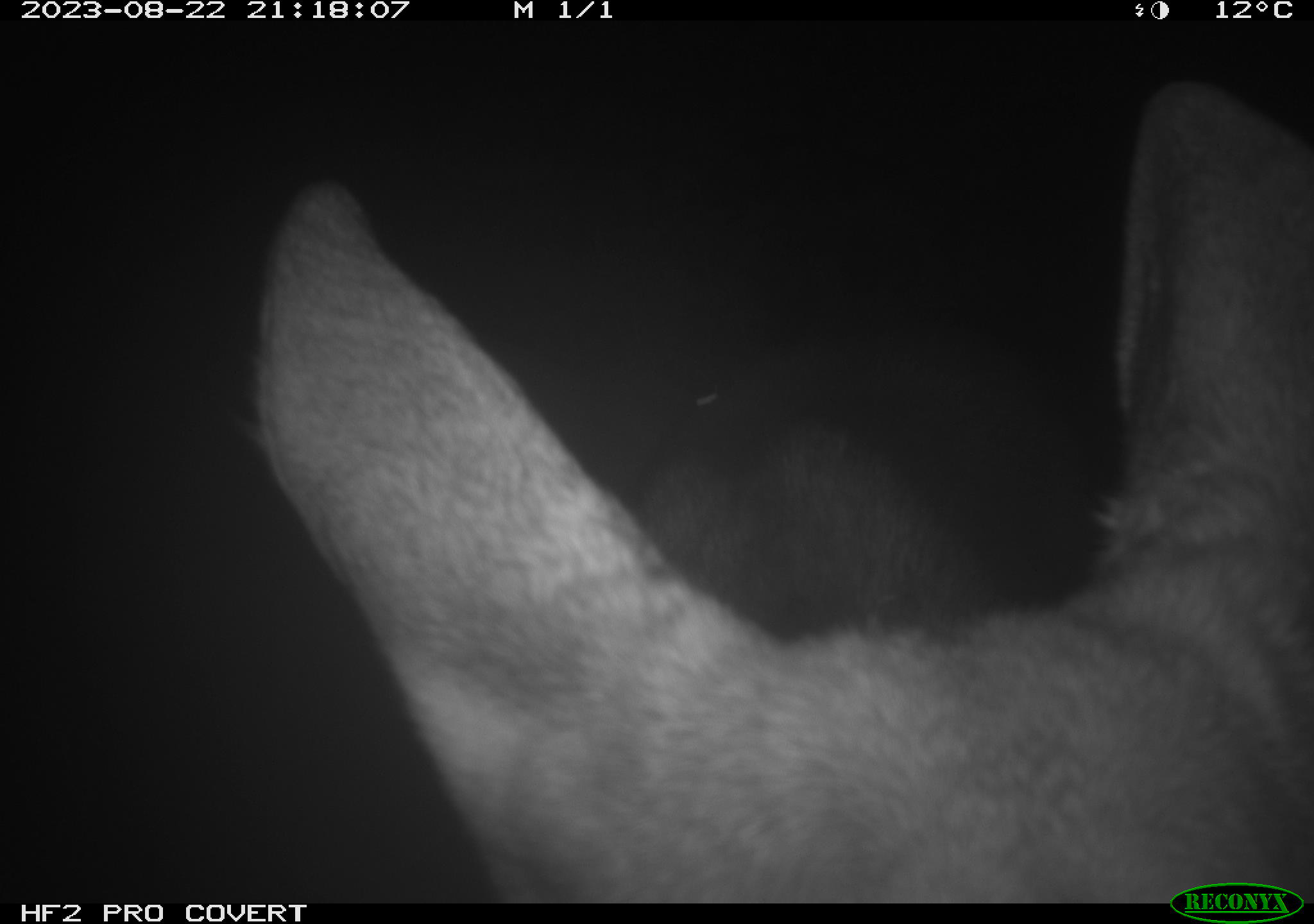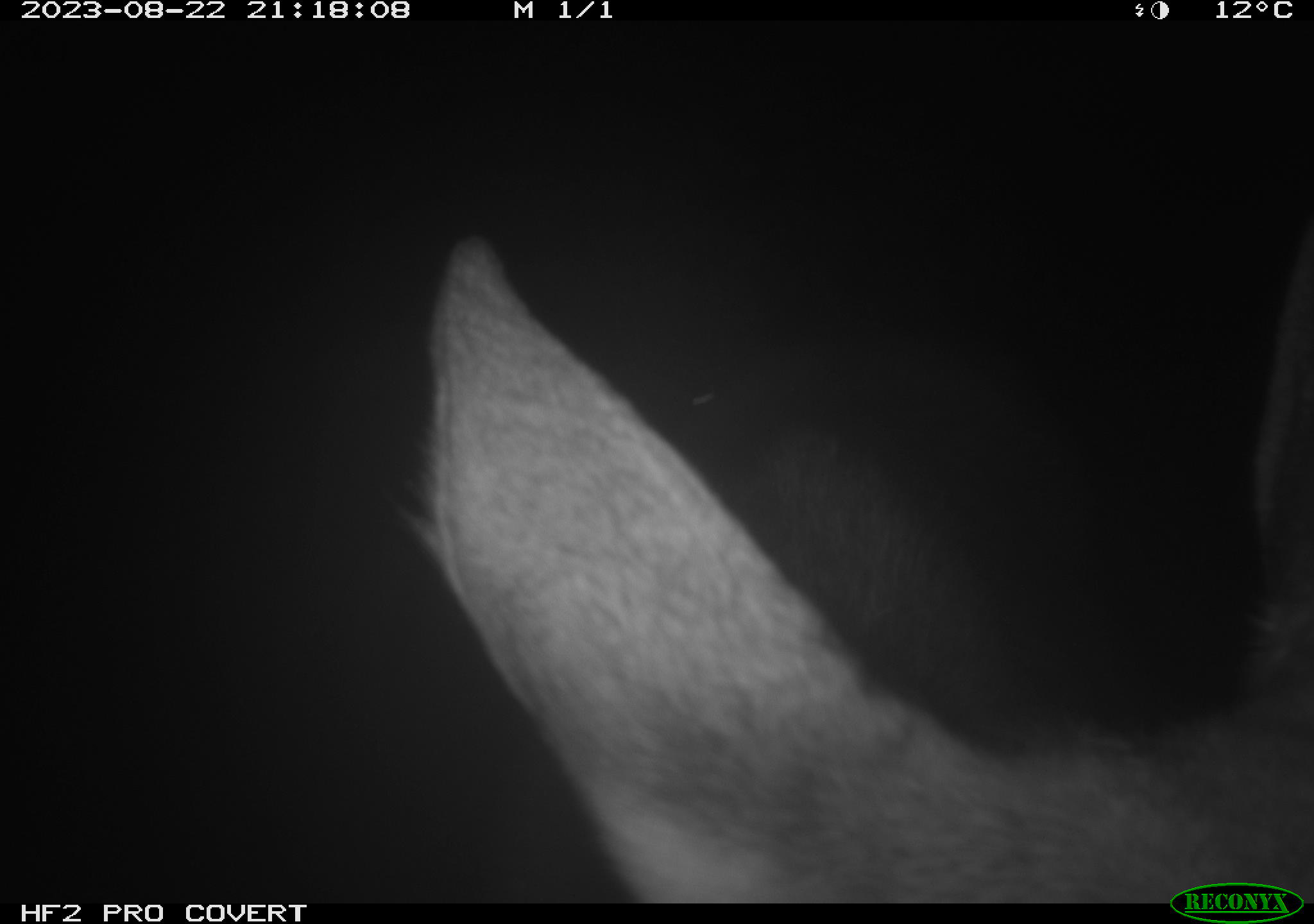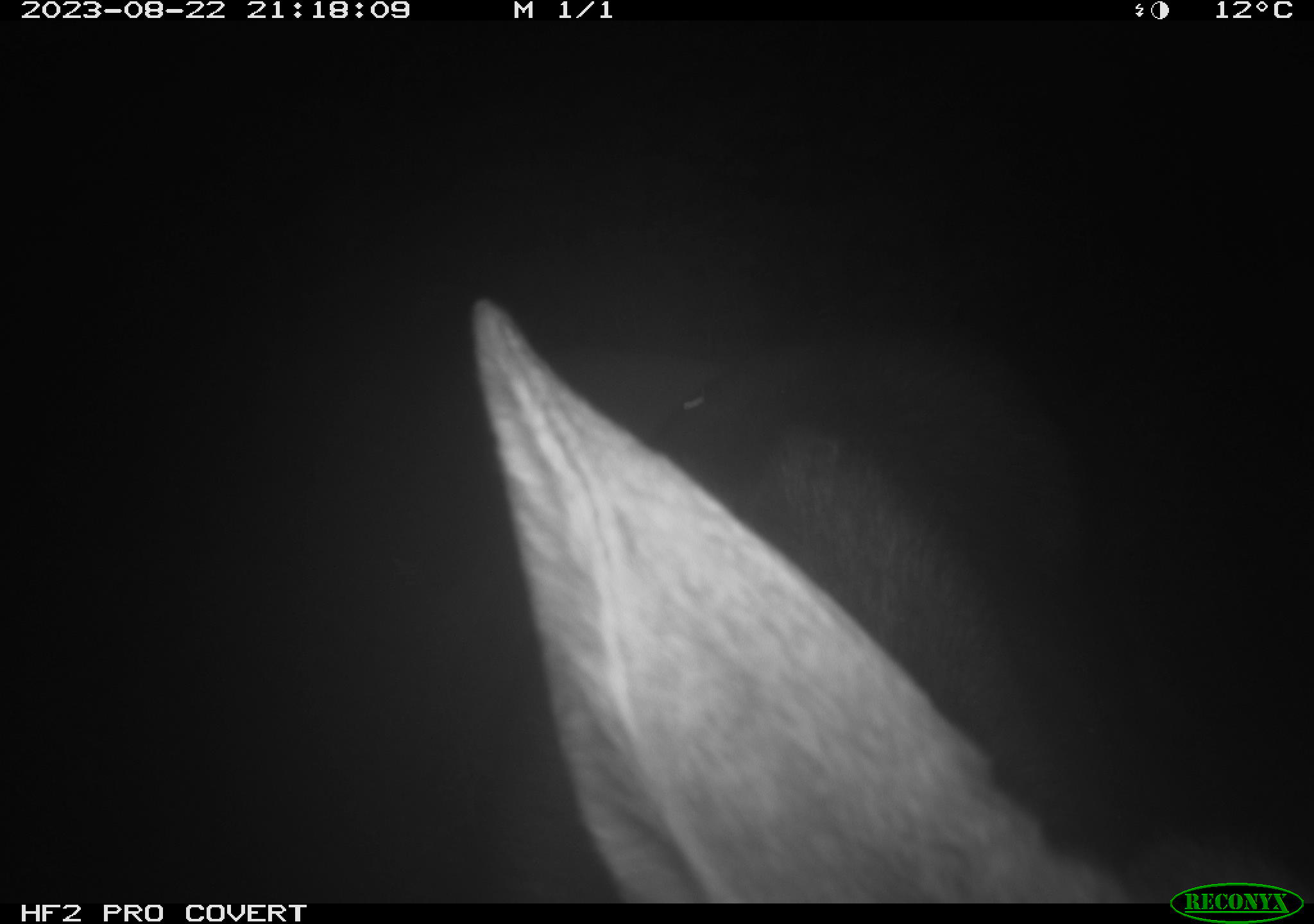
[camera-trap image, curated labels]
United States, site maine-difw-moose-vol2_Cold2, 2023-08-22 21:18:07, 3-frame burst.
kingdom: Animalia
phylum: Chordata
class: Mammalia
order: Artiodactyla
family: Cervidae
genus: Alces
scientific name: Alces alces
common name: moose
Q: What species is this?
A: Moose (Alces alces).